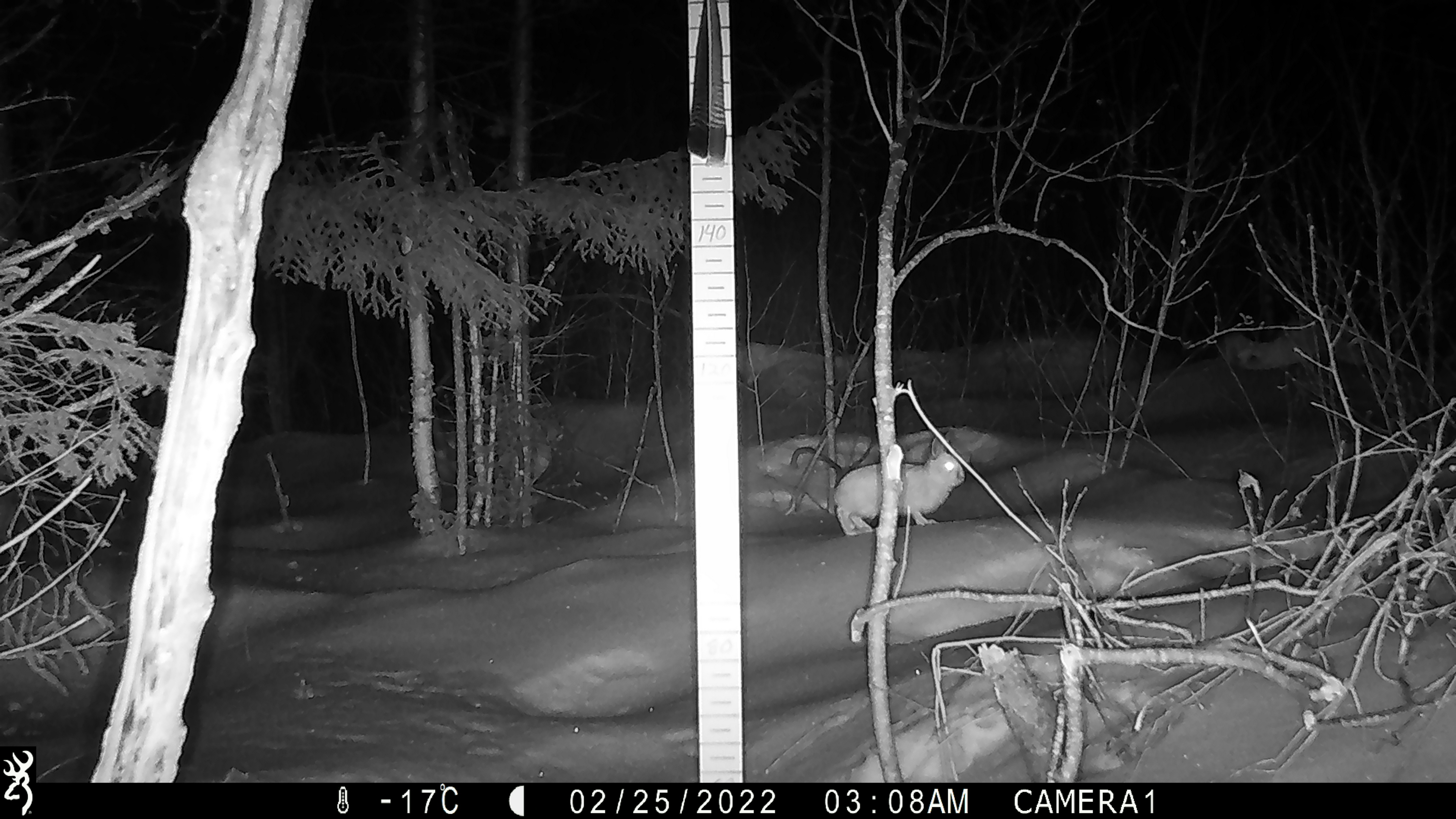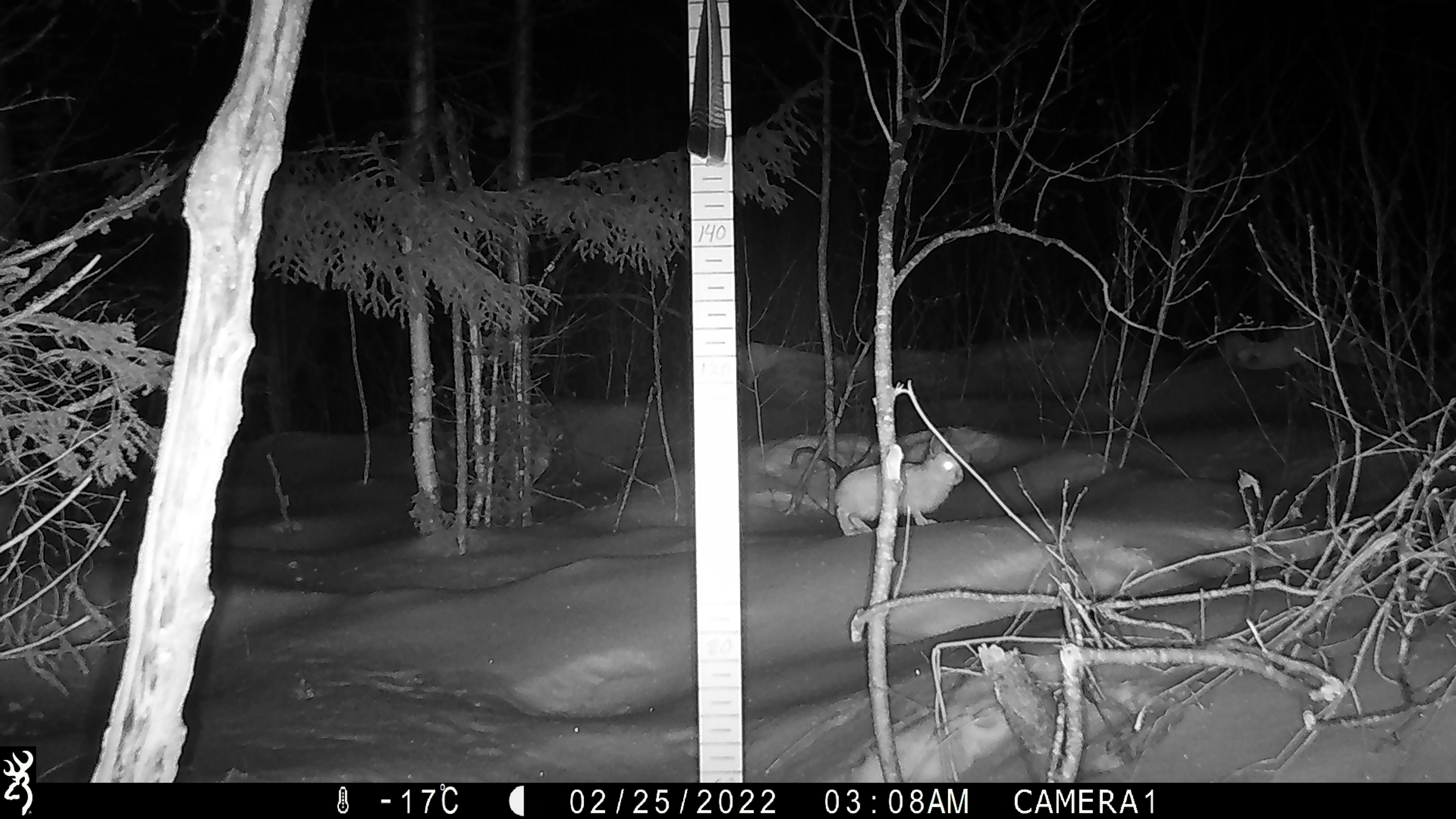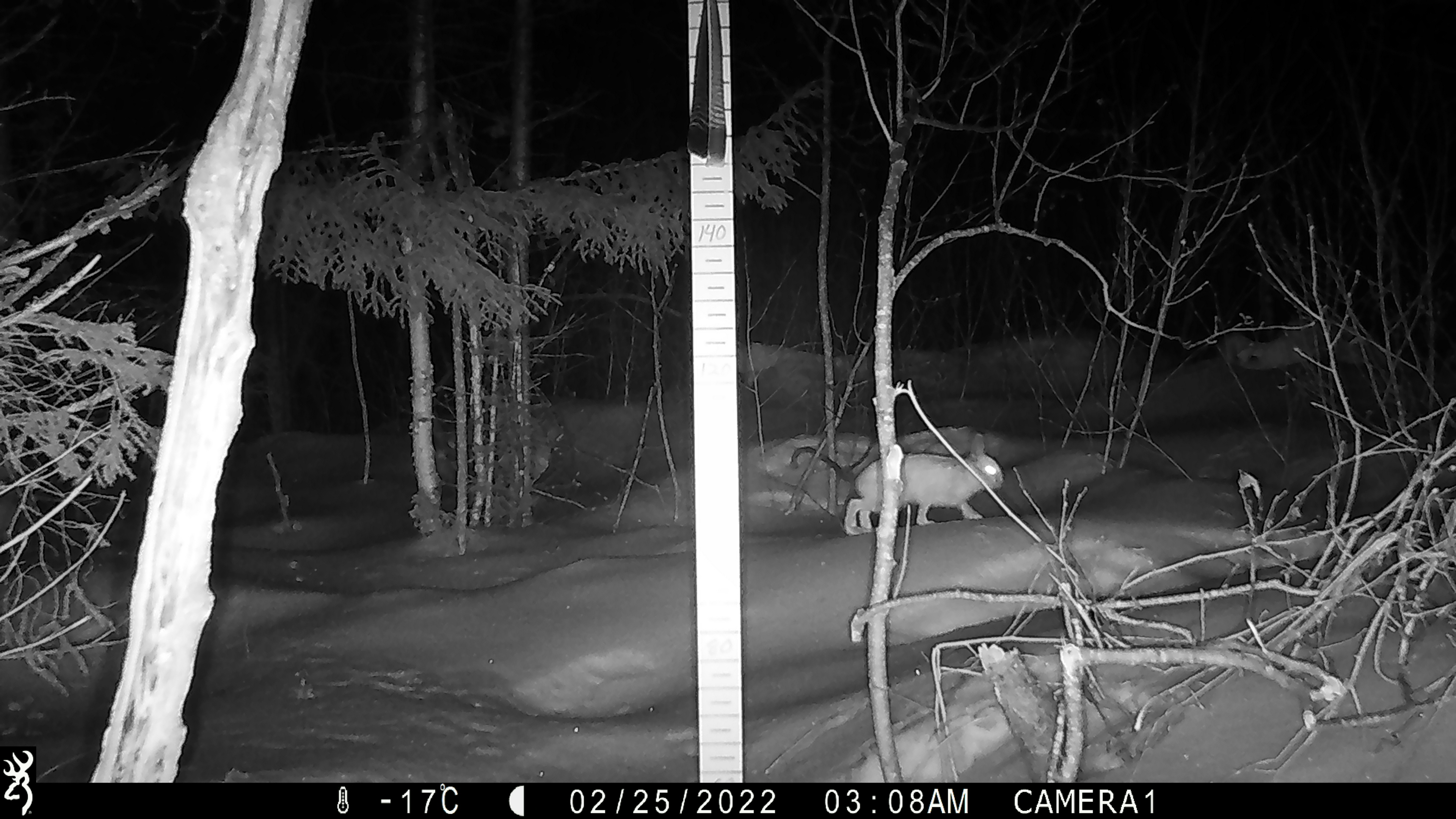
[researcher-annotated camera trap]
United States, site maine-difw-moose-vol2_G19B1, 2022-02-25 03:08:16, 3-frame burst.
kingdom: Animalia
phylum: Chordata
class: Mammalia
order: Lagomorpha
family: Leporidae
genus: Lepus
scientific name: Lepus americanus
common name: snowshoe hare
Snowshoe hare (Lepus americanus).